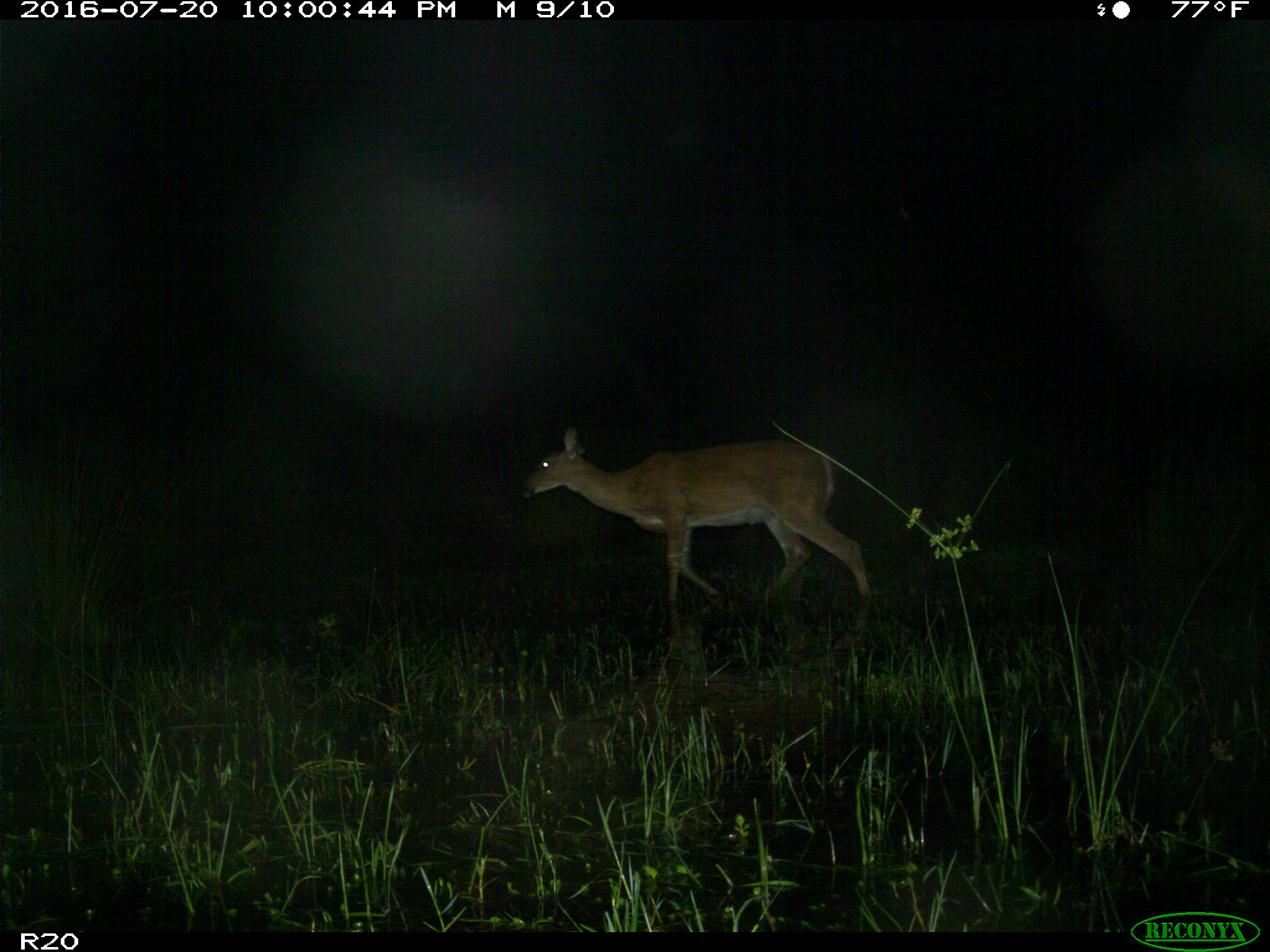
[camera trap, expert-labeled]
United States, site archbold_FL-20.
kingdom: Animalia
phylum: Chordata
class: Mammalia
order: Artiodactyla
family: Cervidae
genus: Odocoileus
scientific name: Odocoileus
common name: deer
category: unidentified deer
Unidentified deer (deer) (Odocoileus).